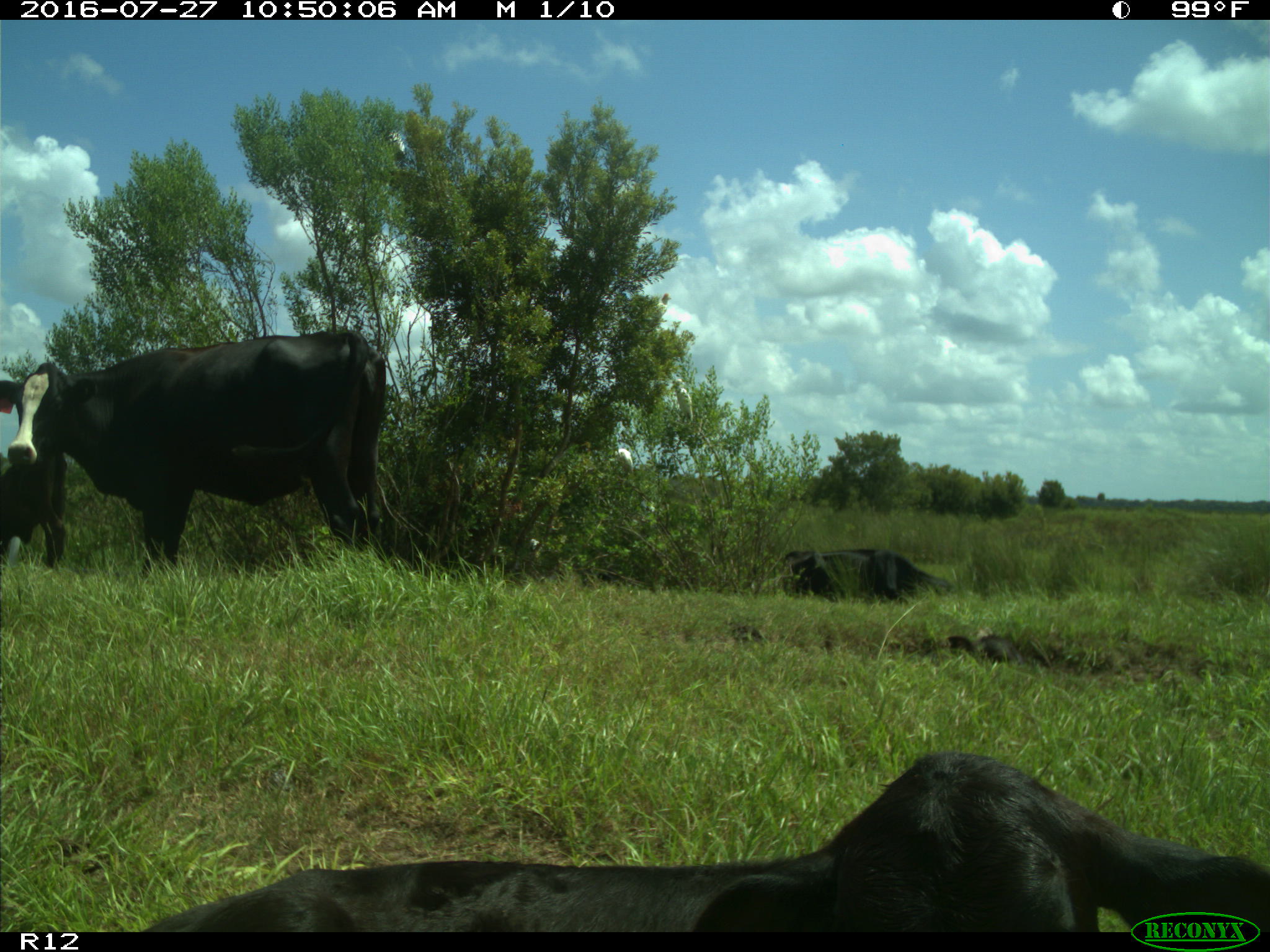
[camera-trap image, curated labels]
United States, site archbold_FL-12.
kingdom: Animalia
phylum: Chordata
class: Mammalia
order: Artiodactyla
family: Bovidae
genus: Bos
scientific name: Bos taurus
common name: domestic cow